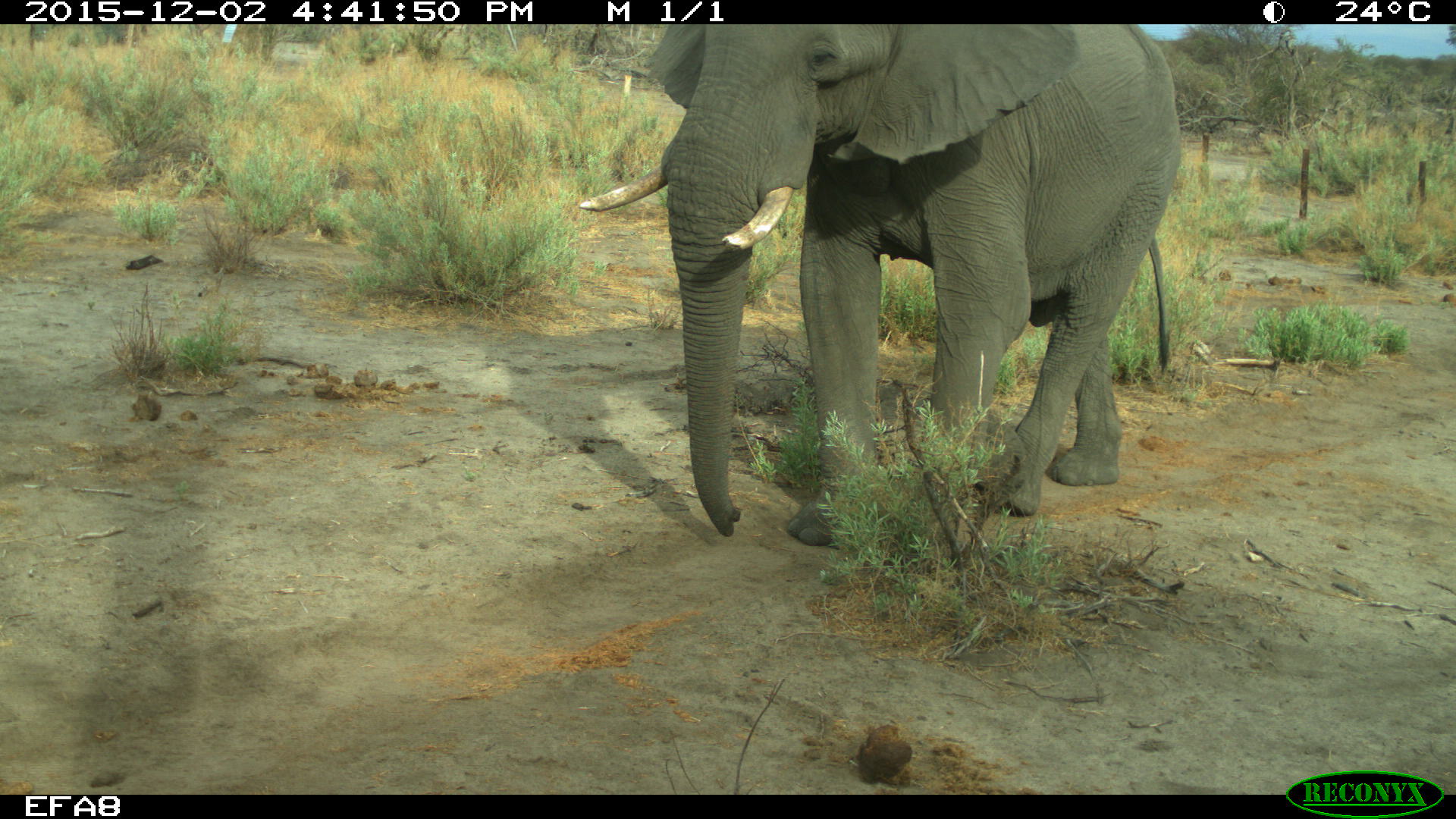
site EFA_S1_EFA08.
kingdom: Animalia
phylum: Chordata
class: Mammalia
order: Proboscidea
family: Elephantidae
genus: Loxodonta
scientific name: Loxodonta africana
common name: african bush elephant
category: elephant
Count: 1.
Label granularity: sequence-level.